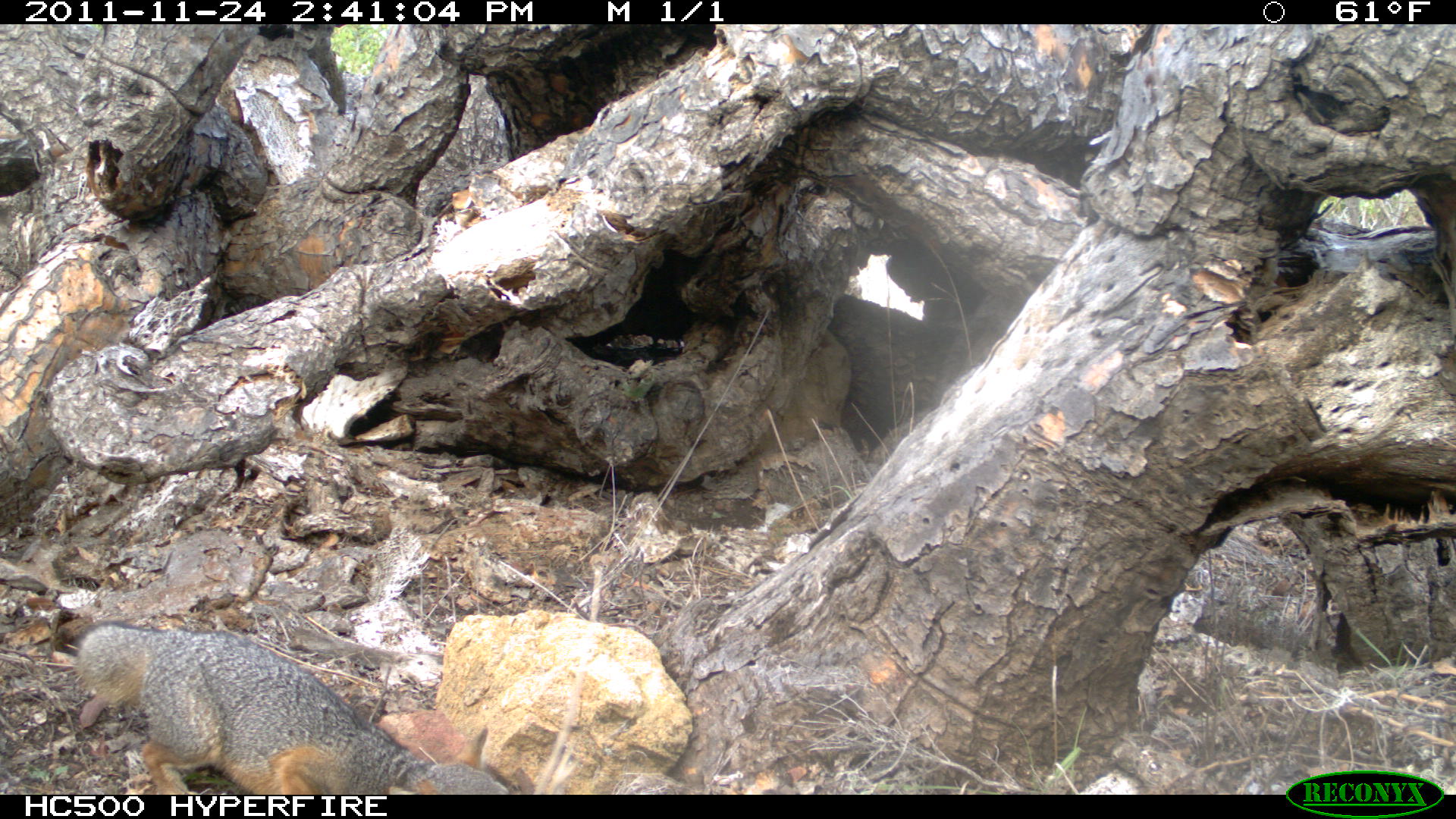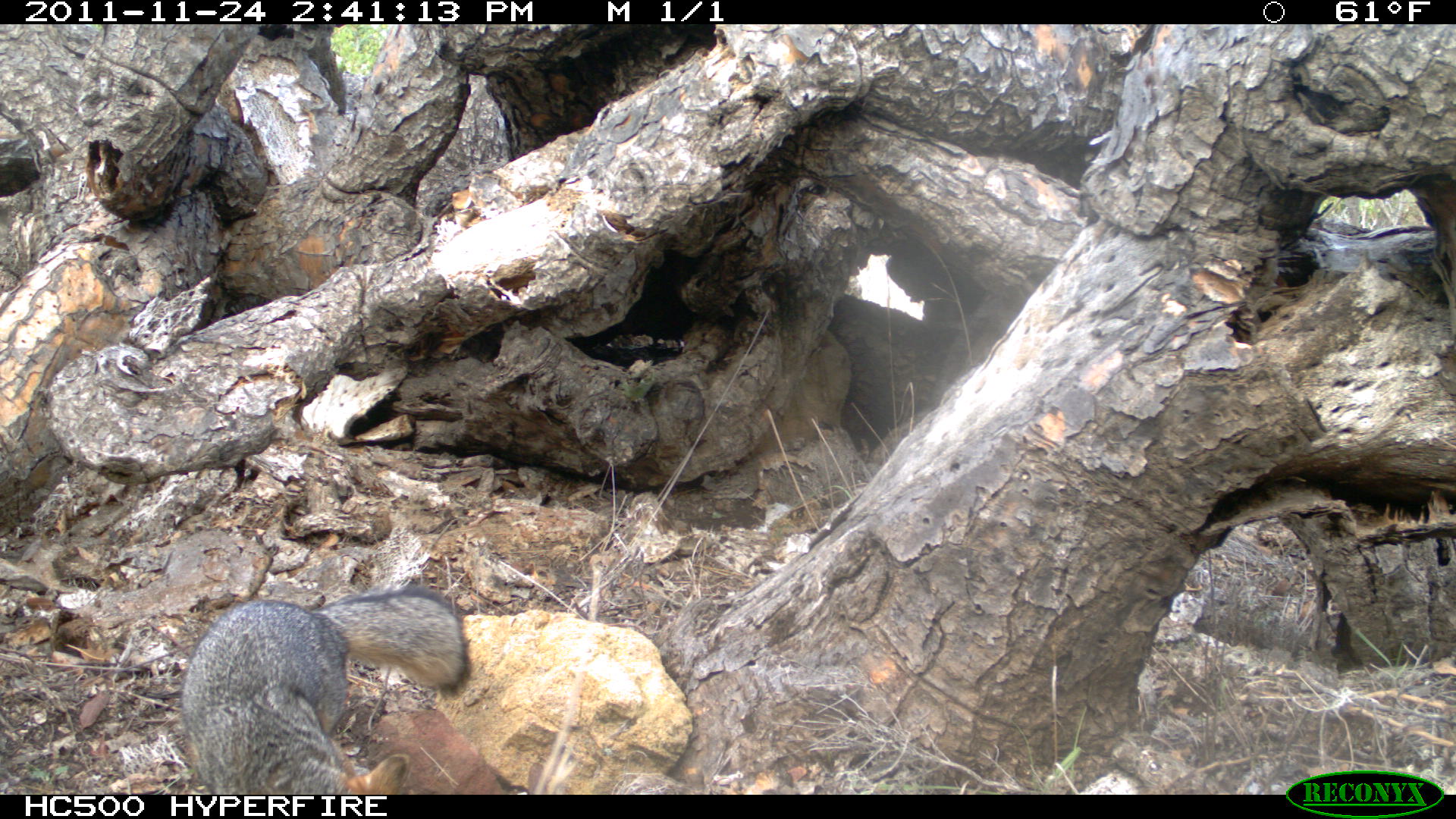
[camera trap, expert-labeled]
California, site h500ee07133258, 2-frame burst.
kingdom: Animalia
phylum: Chordata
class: Mammalia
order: Carnivora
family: Canidae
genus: Urocyon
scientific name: Urocyon littoralis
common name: island fox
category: fox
Fox (island fox) (Urocyon littoralis).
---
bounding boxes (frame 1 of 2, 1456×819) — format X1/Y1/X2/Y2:
fox: 77/621/513/792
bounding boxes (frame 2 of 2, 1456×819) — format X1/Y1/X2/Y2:
fox: 179/587/472/795